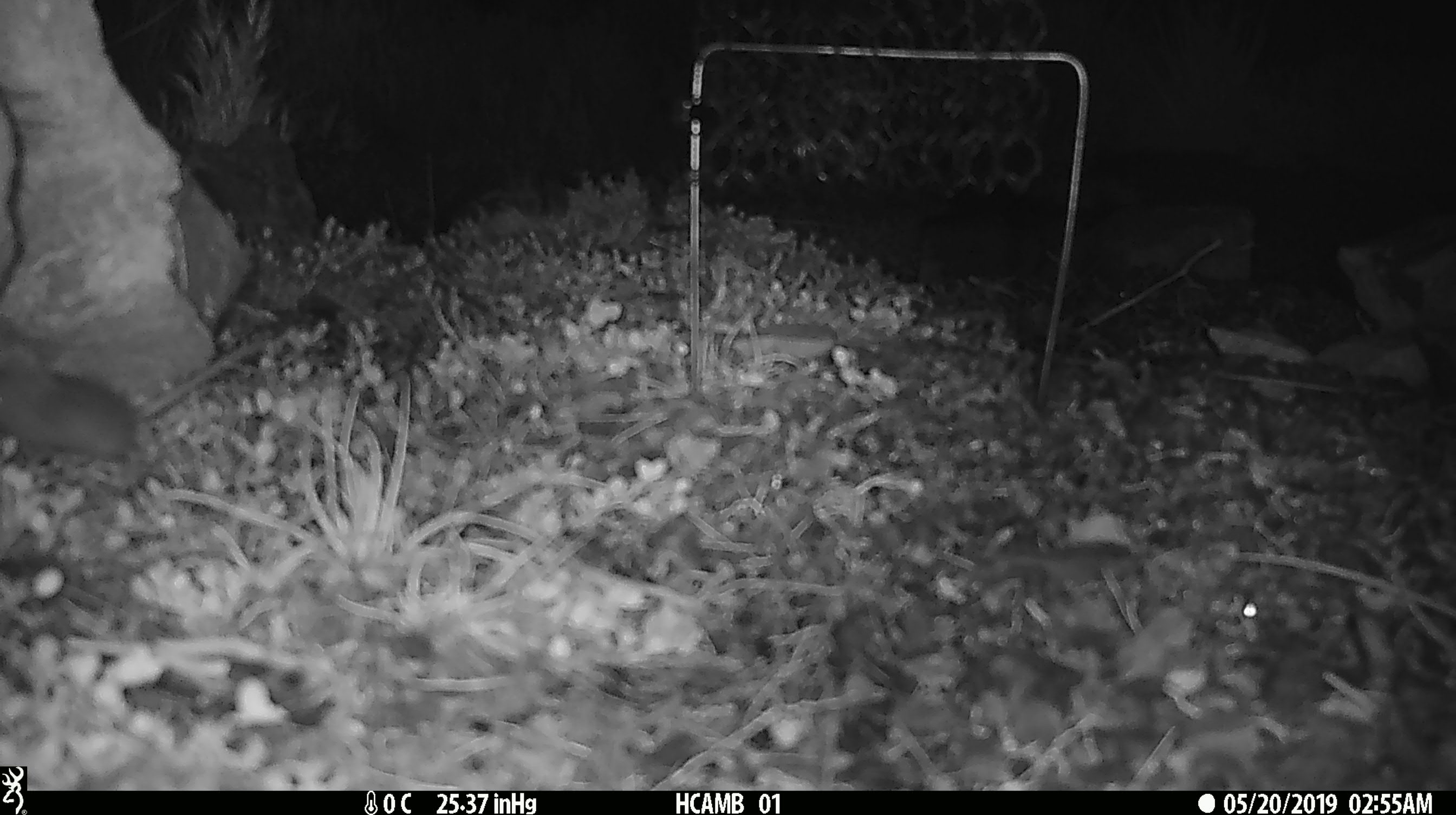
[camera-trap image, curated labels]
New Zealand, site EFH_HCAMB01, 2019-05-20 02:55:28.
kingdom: Animalia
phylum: Chordata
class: Mammalia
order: Rodentia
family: Muridae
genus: Mus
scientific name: Mus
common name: mouse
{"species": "mouse (Mus)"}